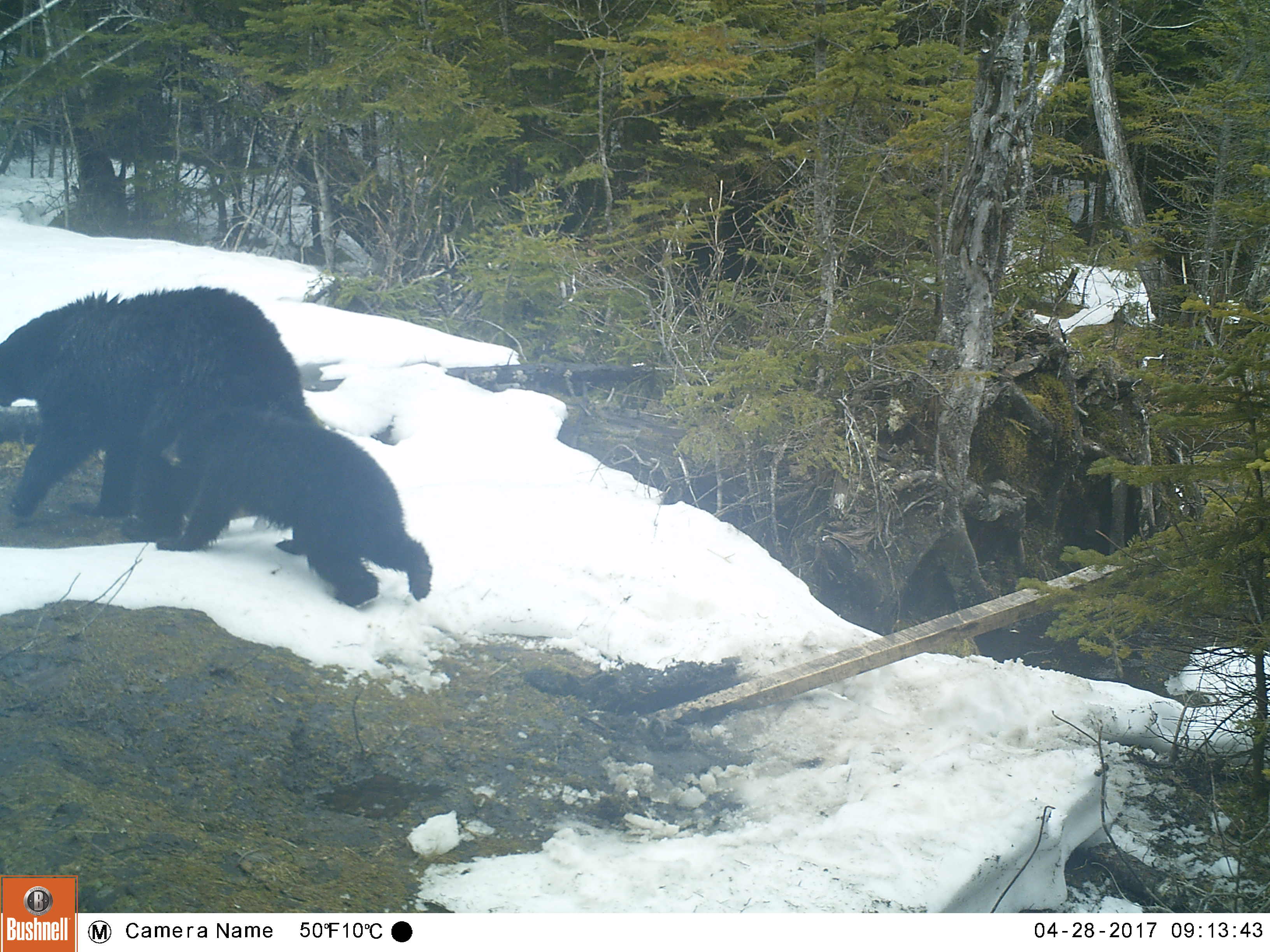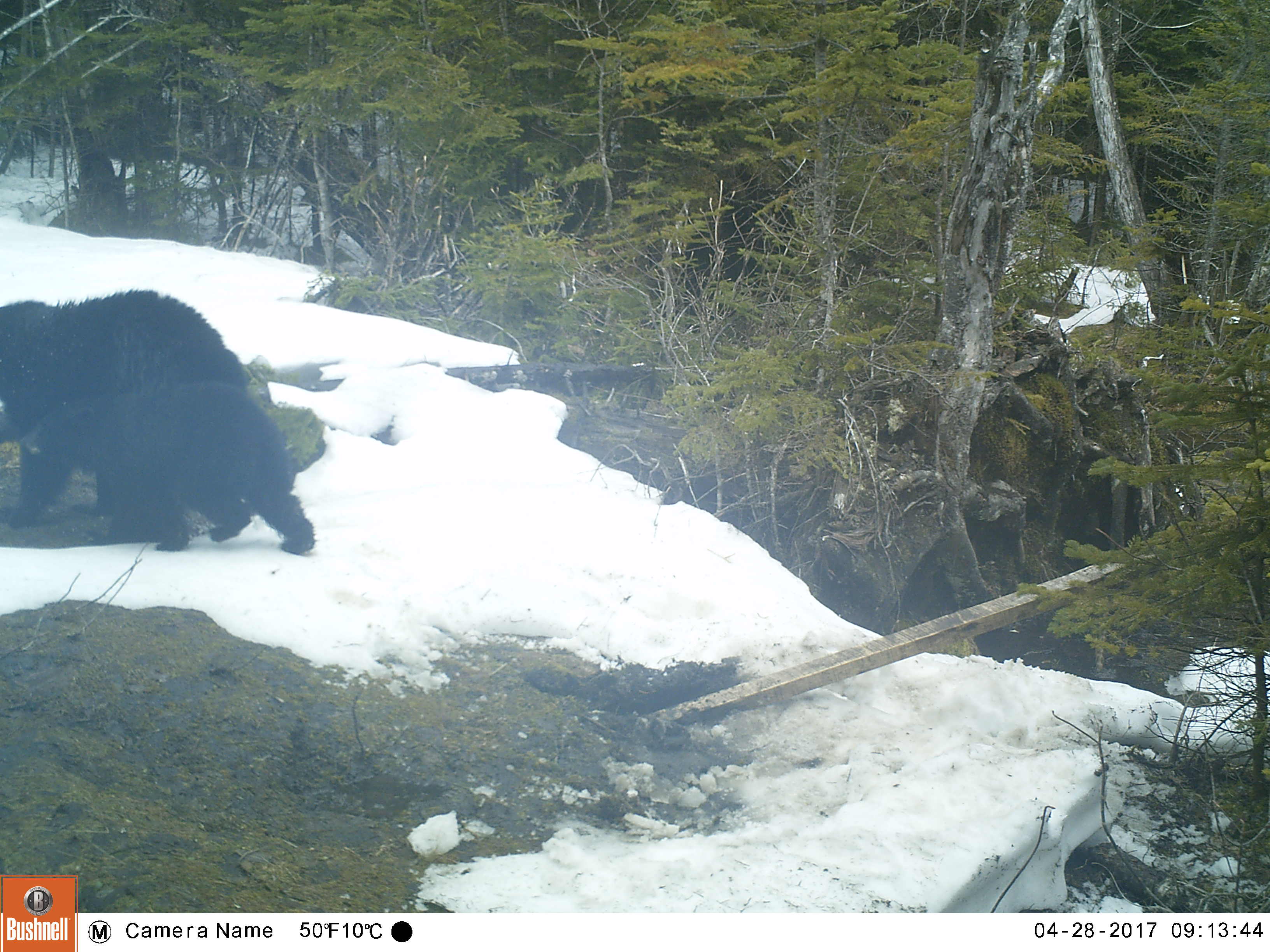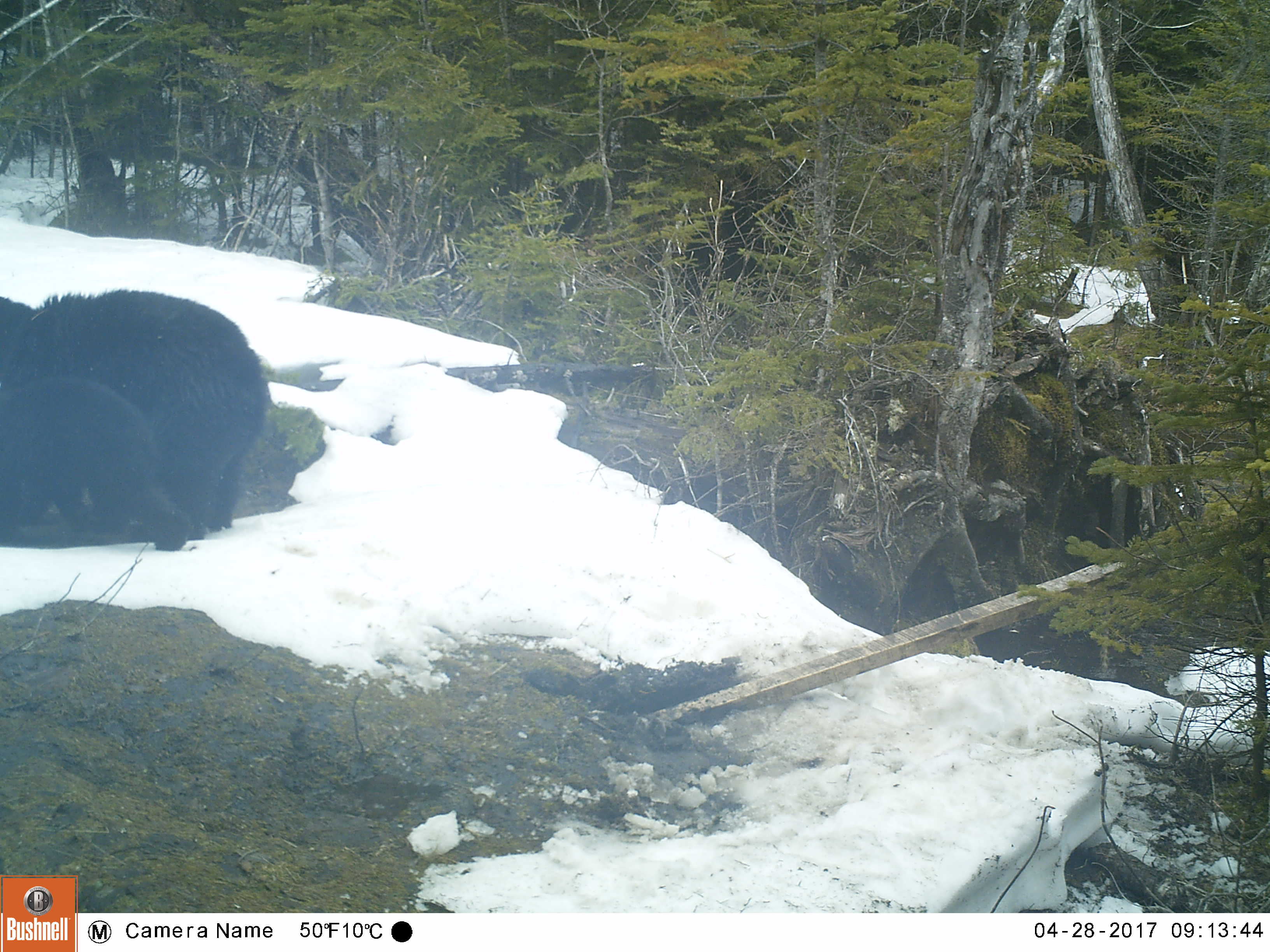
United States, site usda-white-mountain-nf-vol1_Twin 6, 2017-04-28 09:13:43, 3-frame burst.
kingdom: Animalia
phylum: Chordata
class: Mammalia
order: Carnivora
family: Ursidae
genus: Ursus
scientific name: Ursus americanus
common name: black bear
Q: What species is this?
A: Black bear (Ursus americanus).